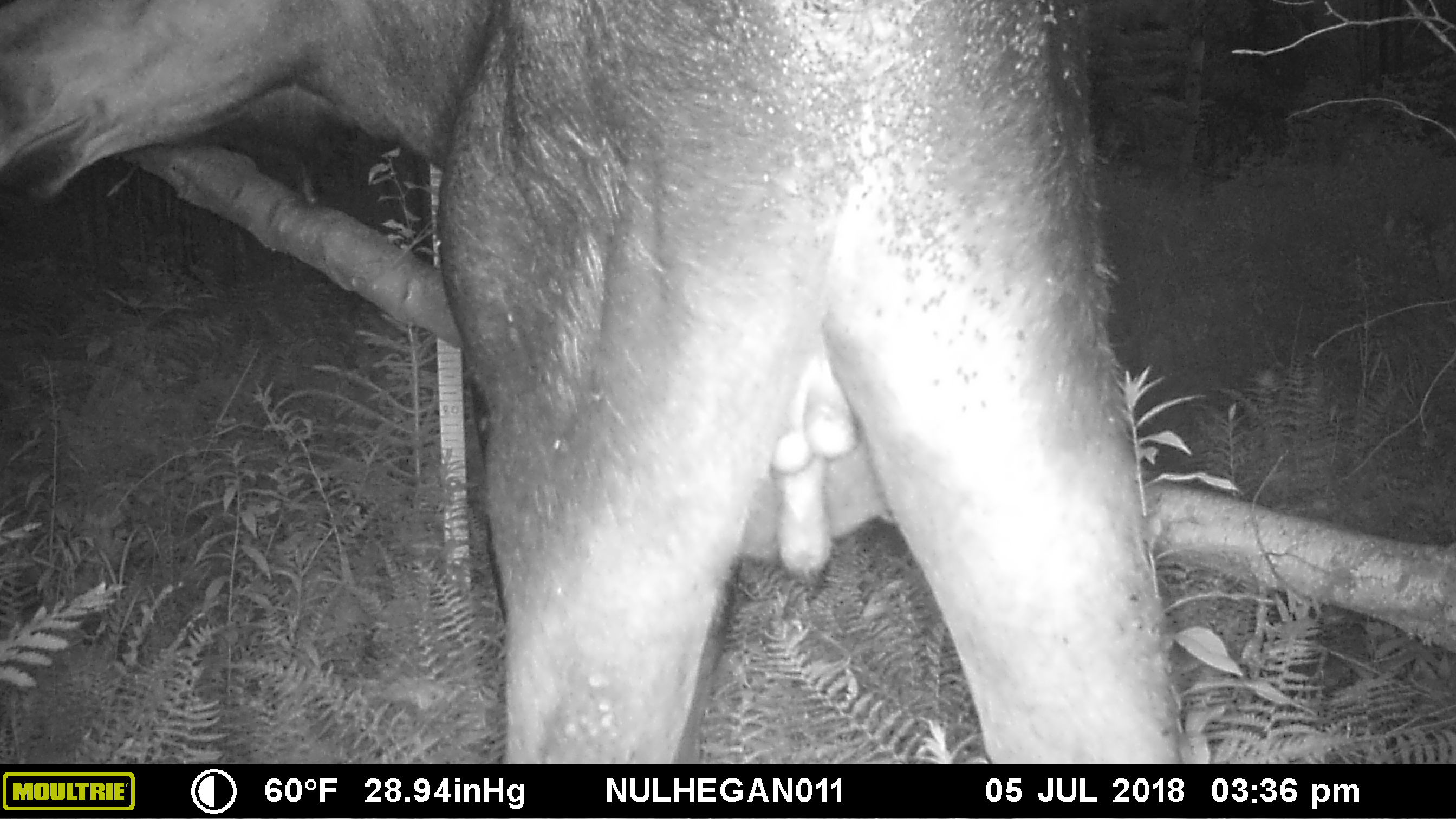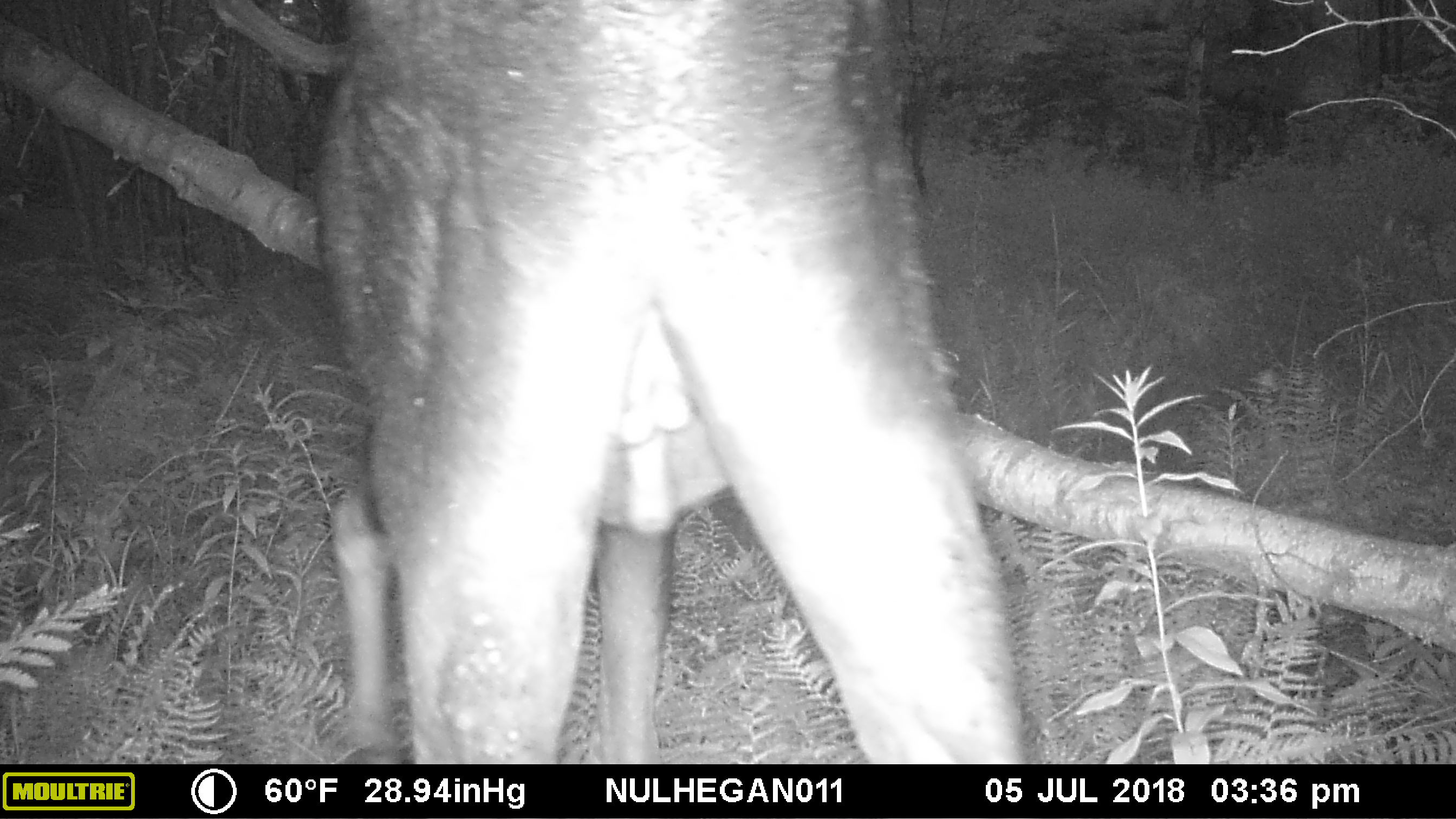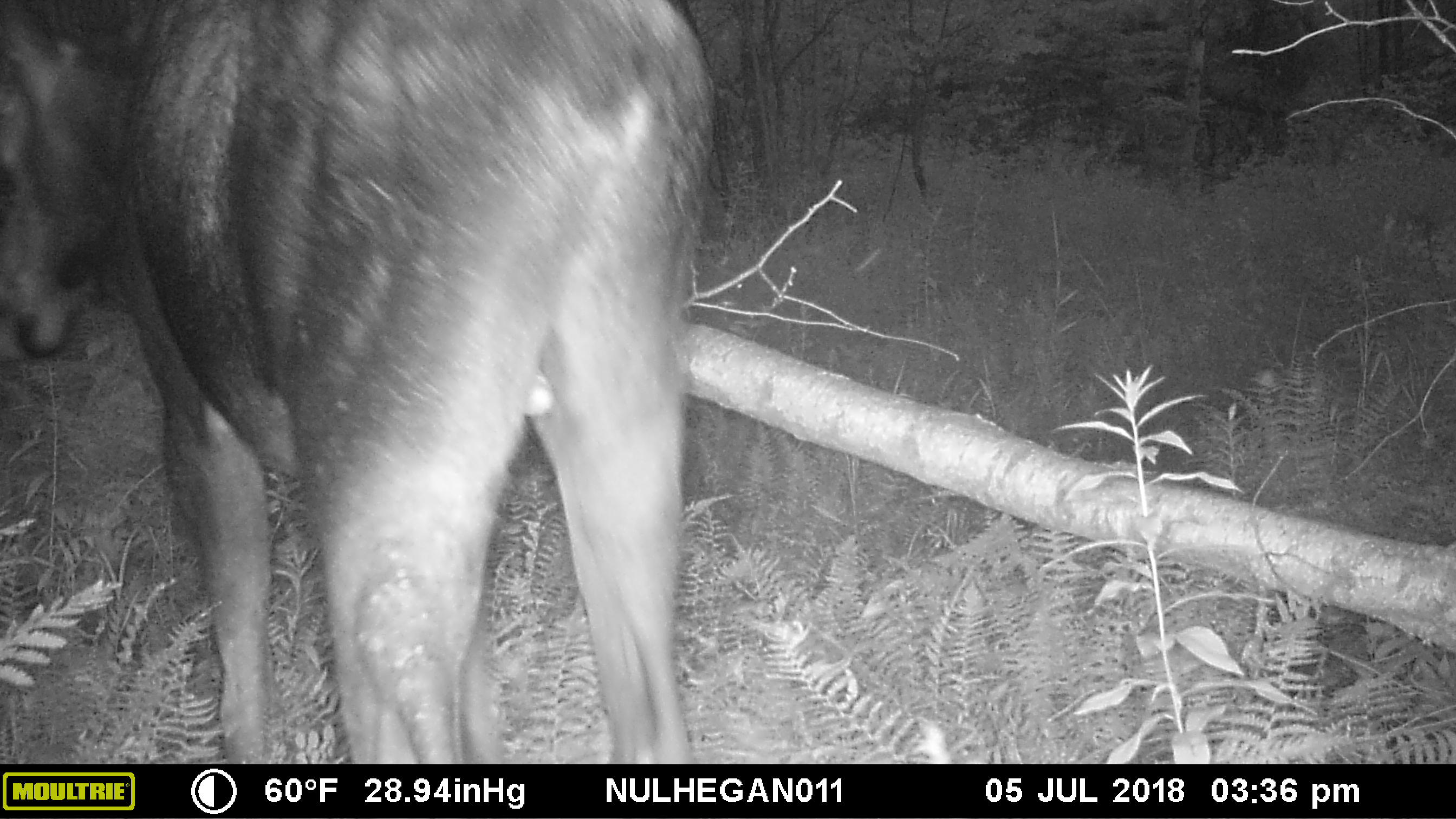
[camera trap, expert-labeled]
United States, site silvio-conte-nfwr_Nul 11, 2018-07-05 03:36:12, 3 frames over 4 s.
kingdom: Animalia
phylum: Chordata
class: Mammalia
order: Artiodactyla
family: Cervidae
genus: Alces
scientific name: Alces alces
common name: moose